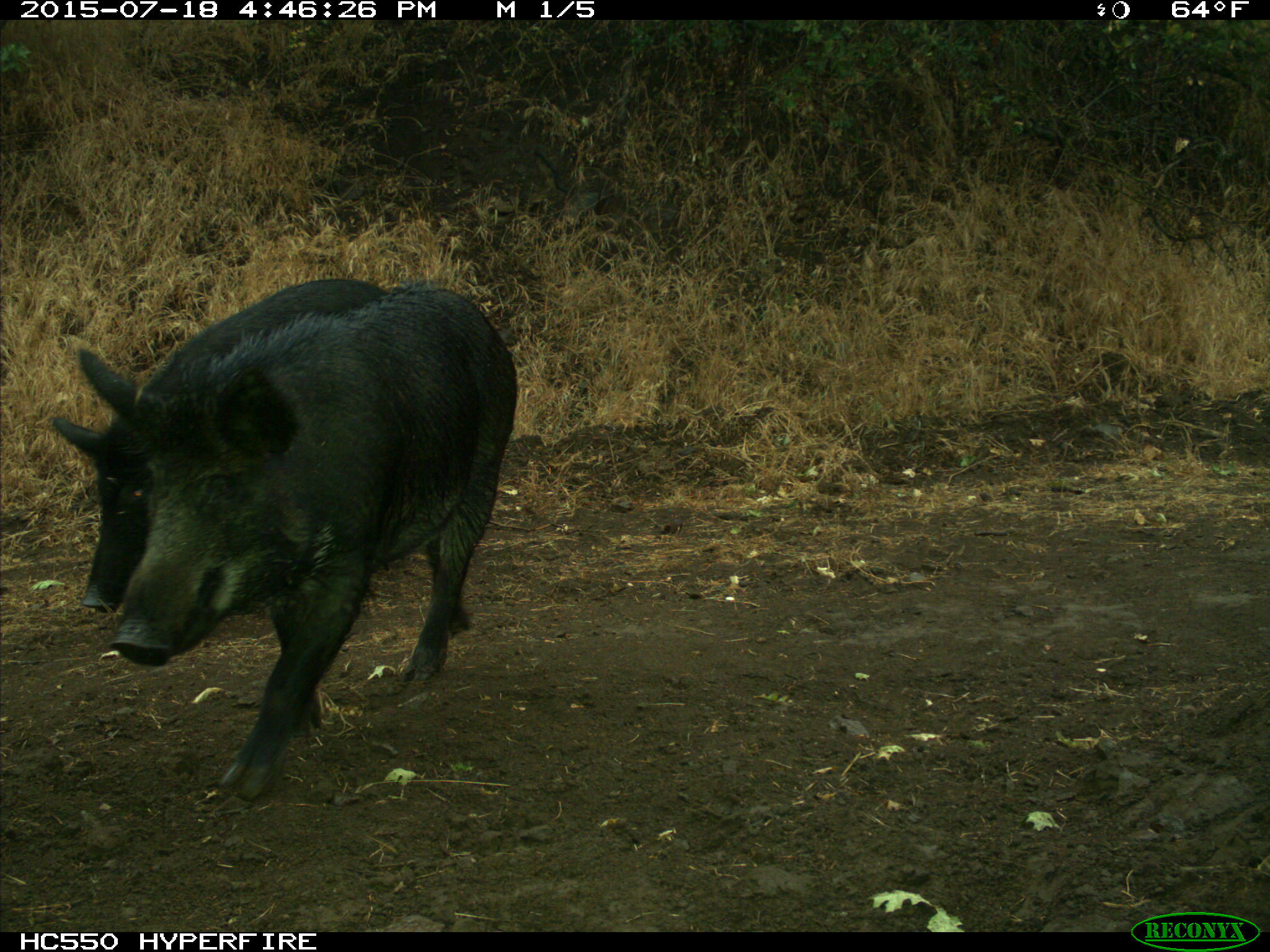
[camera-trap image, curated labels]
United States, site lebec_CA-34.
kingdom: Animalia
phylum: Chordata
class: Mammalia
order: Artiodactyla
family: Suidae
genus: Sus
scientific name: Sus scrofa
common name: wild boar